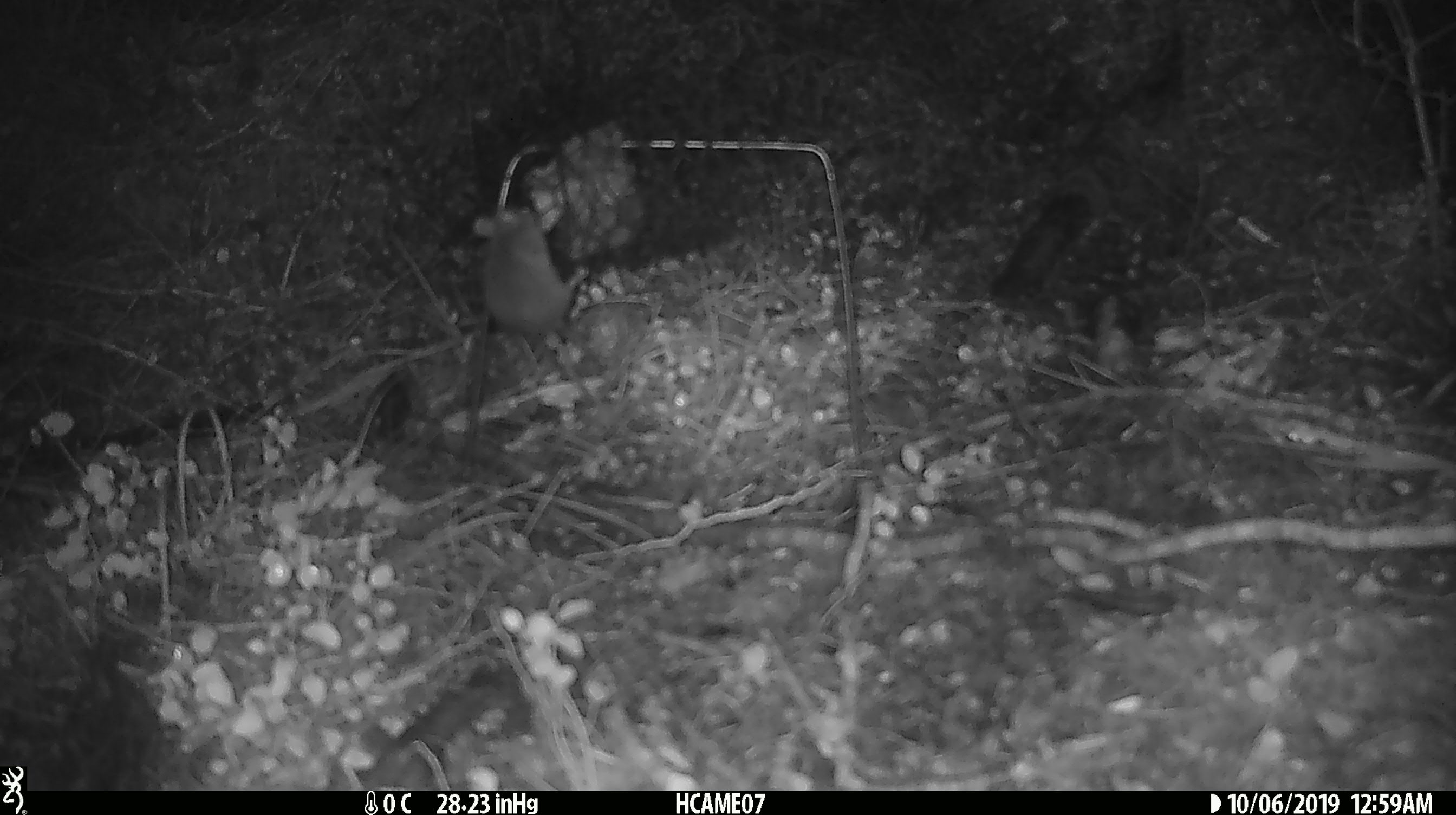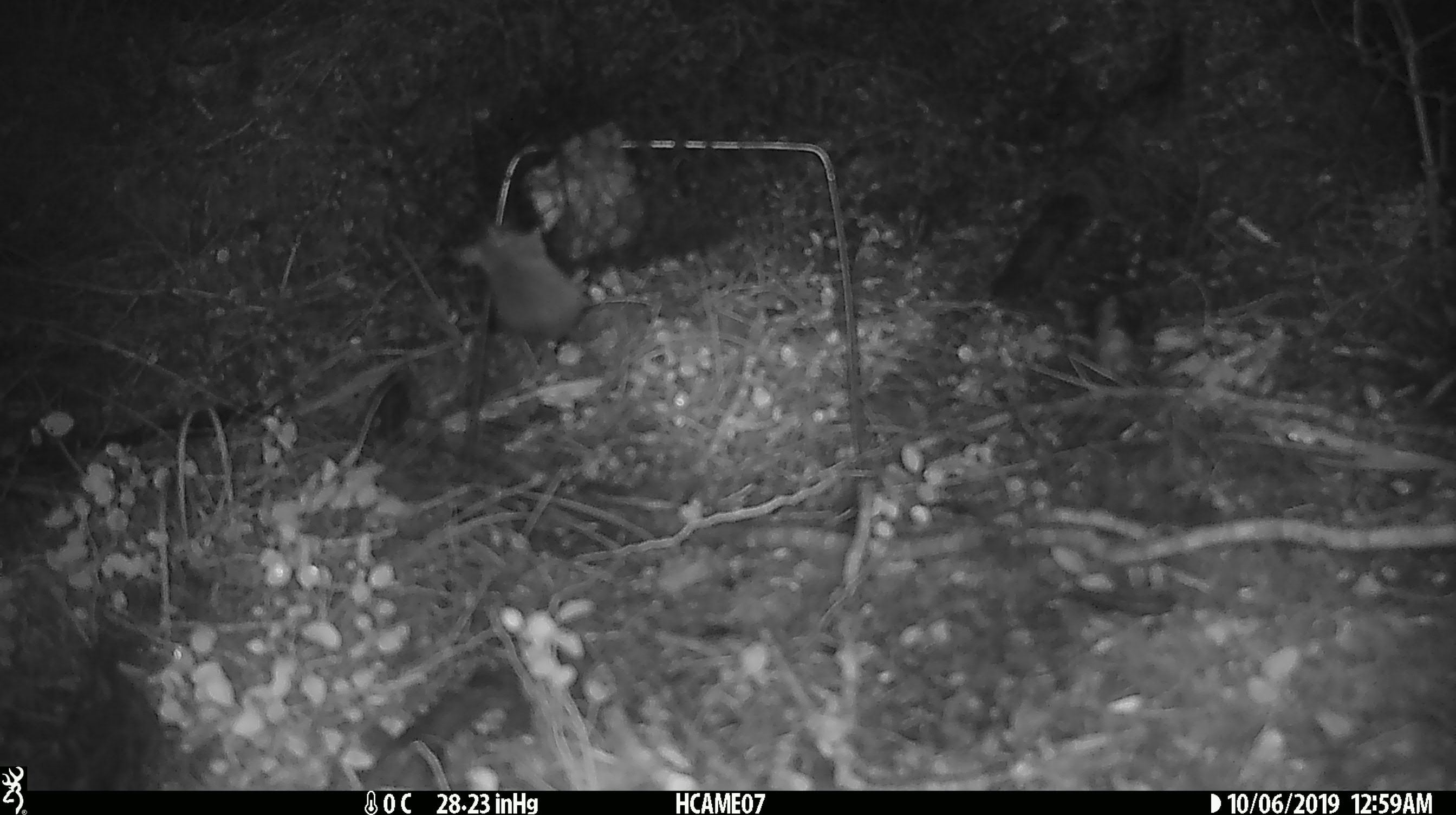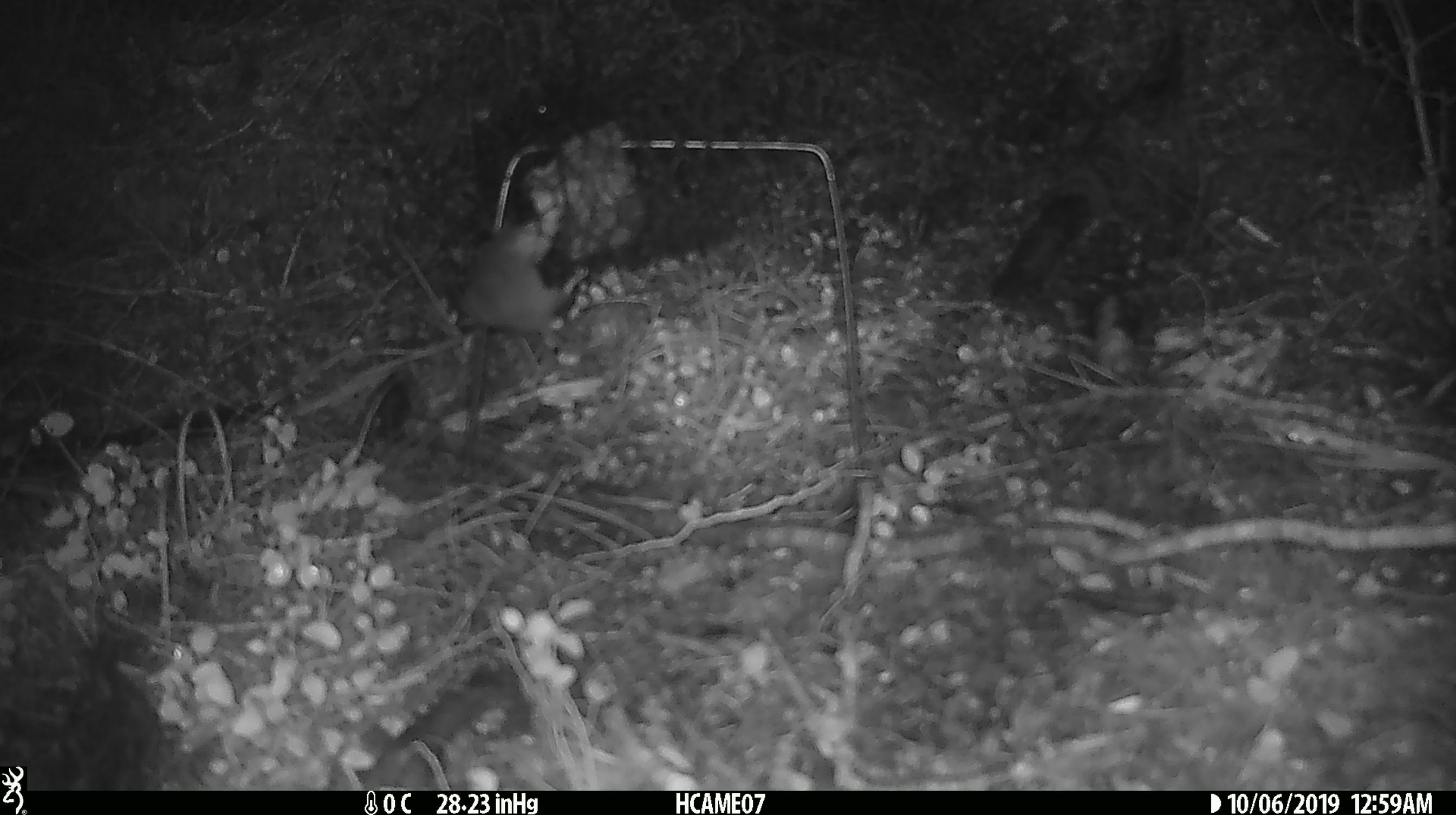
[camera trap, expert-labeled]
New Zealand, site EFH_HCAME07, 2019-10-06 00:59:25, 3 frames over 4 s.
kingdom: Animalia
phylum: Chordata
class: Mammalia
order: Rodentia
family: Muridae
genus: Mus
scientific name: Mus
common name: mouse